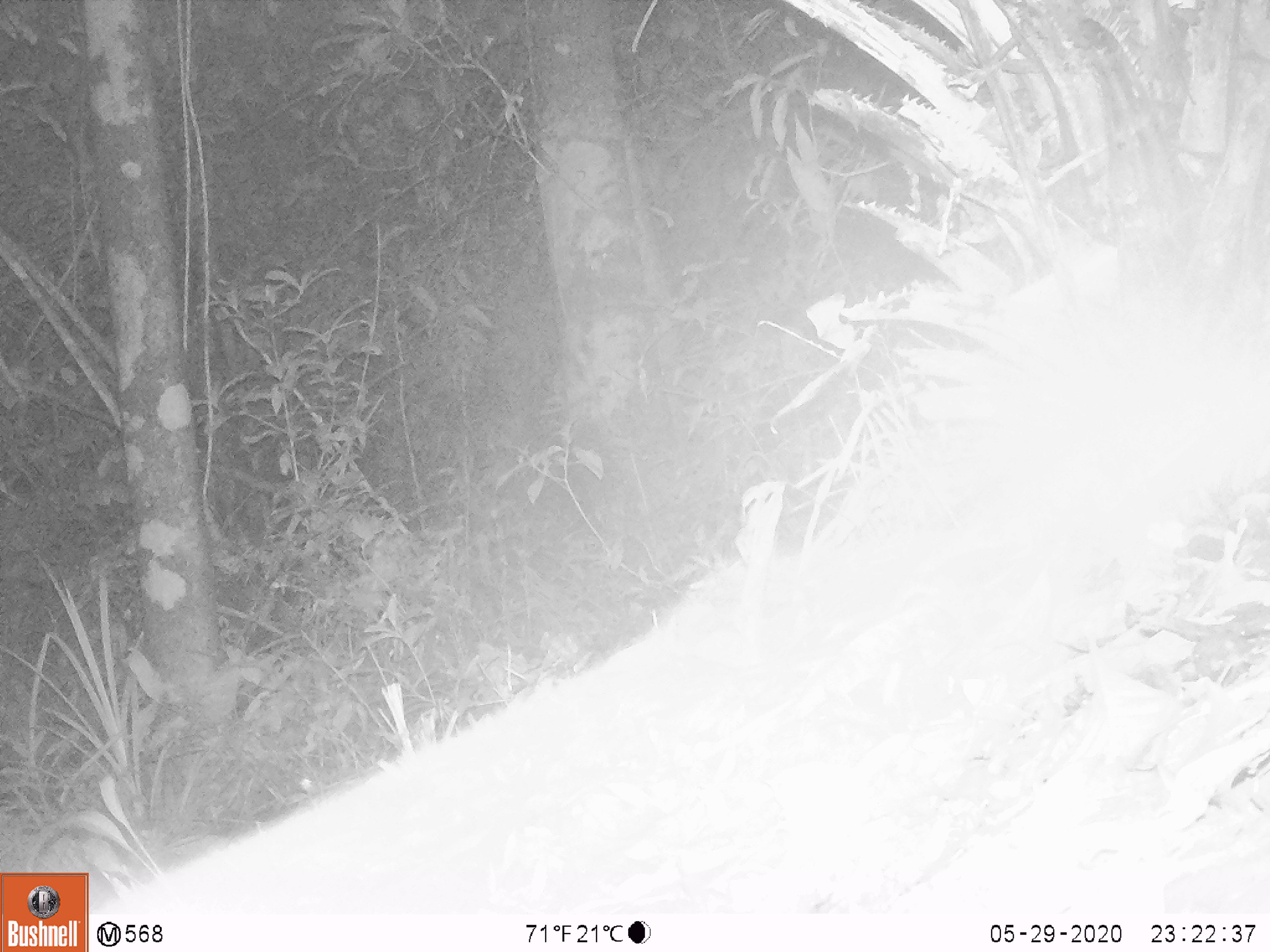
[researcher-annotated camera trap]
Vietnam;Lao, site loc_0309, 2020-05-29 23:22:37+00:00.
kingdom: Animalia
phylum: Chordata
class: Mammalia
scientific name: Mammalia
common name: mammal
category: unidentified small mammal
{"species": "unidentified small mammal (mammal) (Mammalia)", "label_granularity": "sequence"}